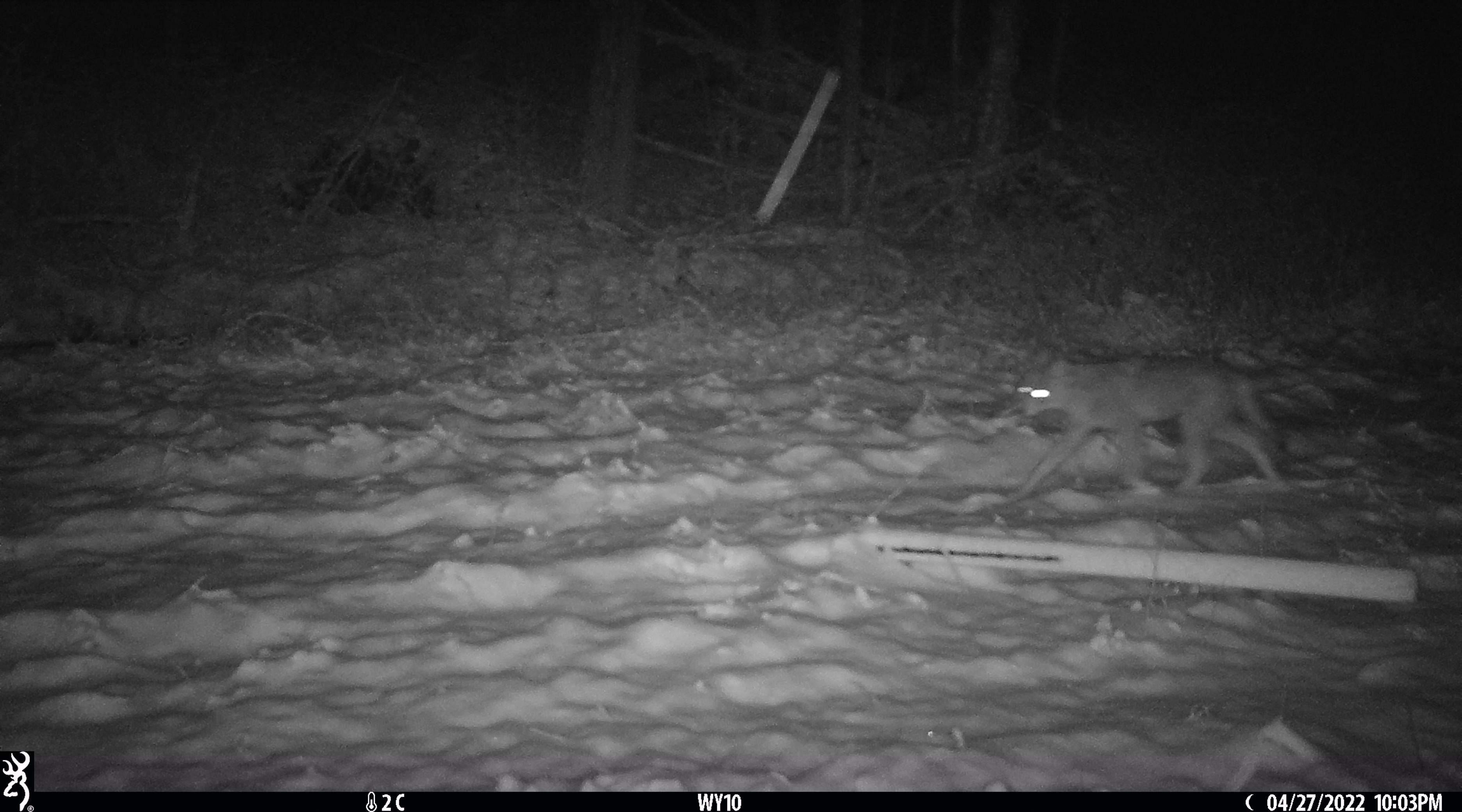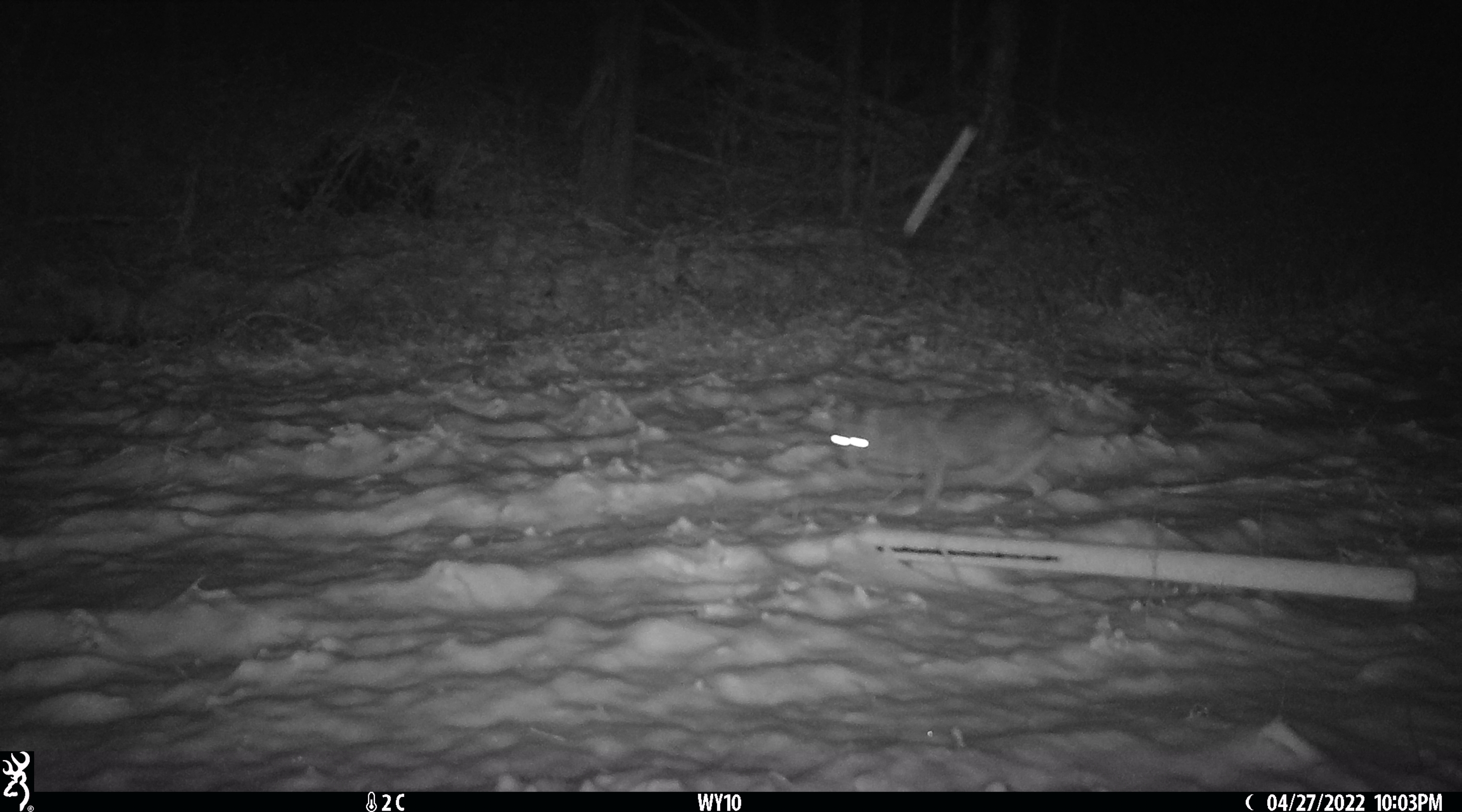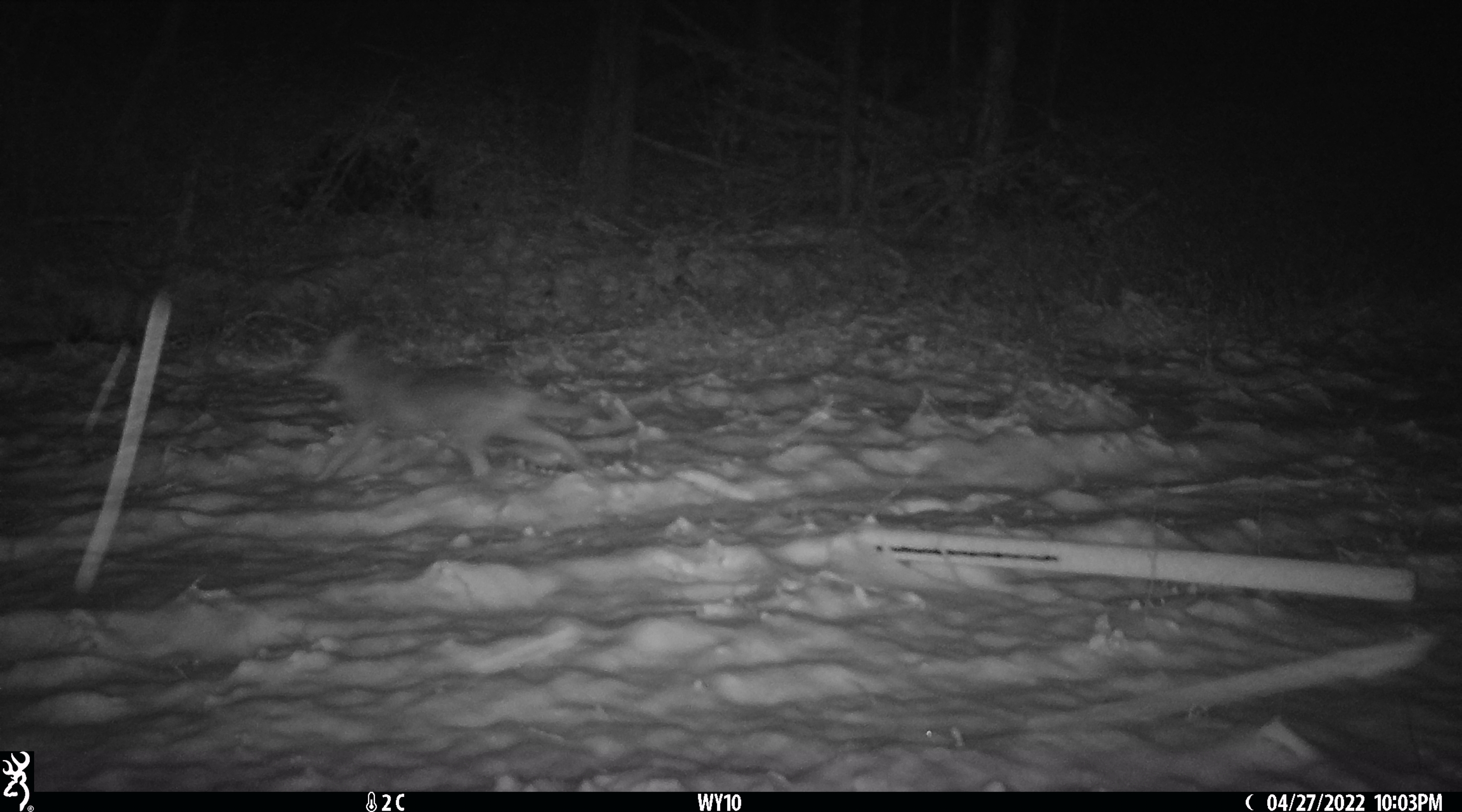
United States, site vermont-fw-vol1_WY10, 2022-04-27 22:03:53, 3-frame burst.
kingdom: Animalia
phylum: Chordata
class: Mammalia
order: Carnivora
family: Canidae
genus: Canis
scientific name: Canis latrans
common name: coyote